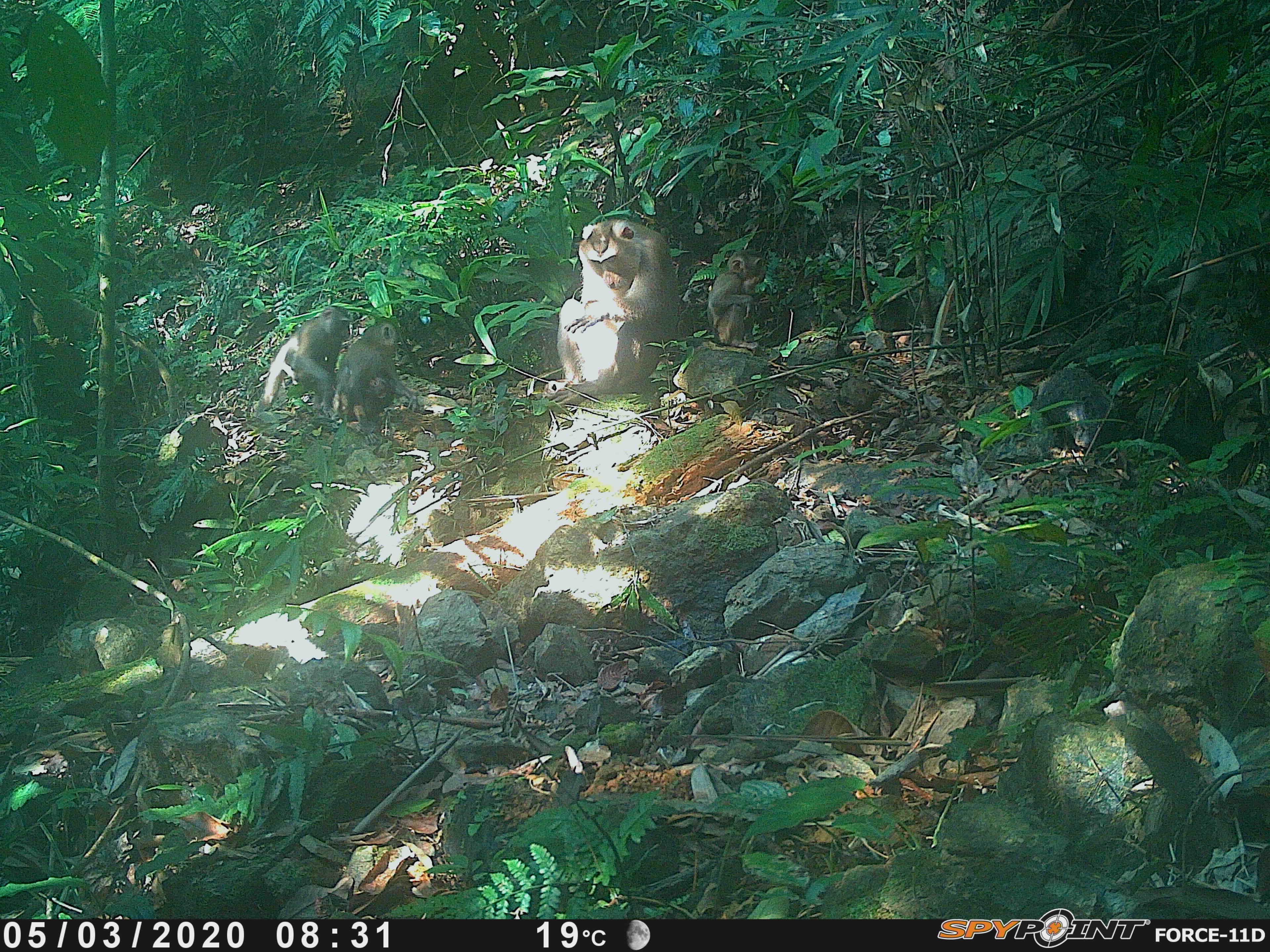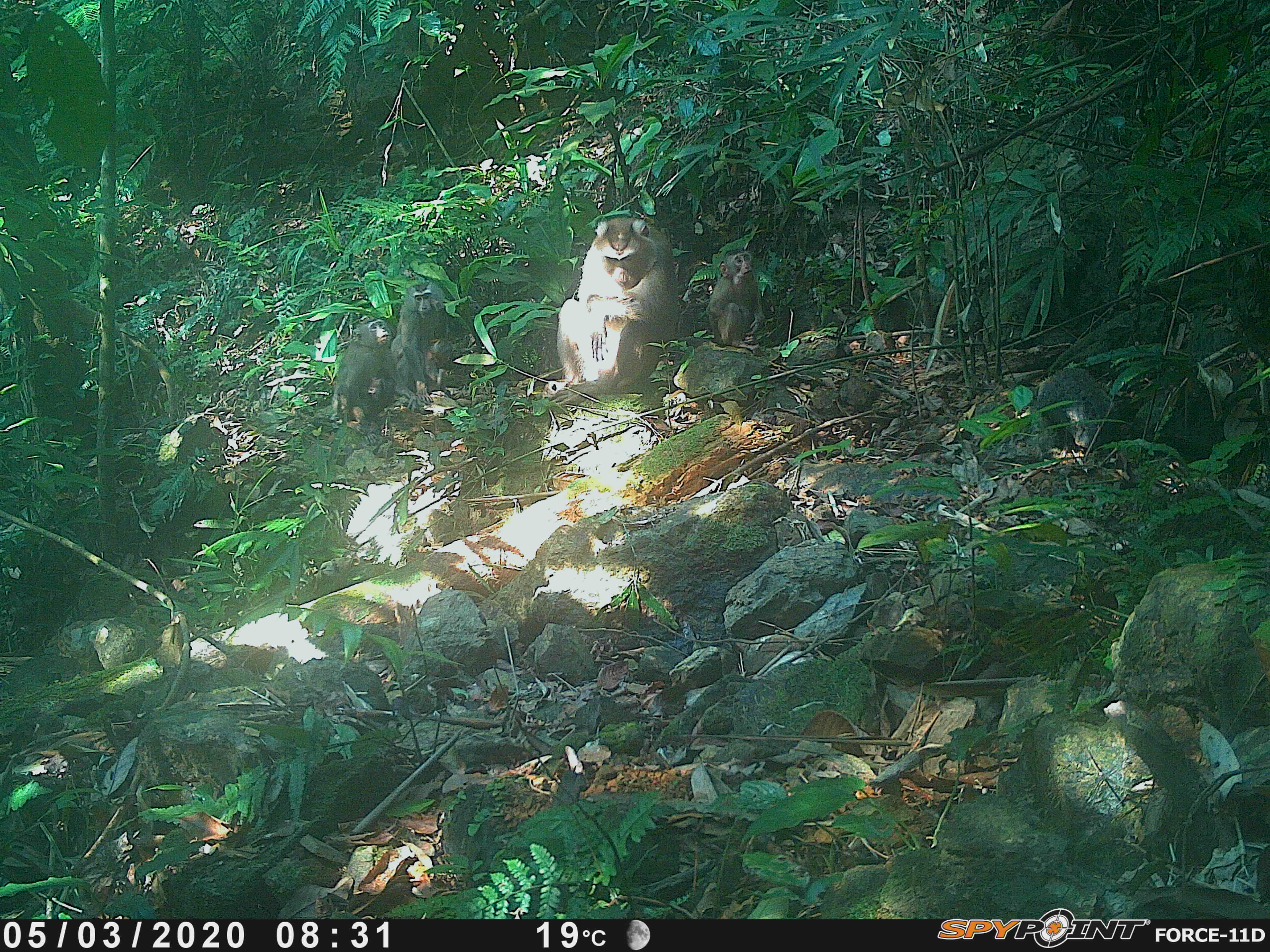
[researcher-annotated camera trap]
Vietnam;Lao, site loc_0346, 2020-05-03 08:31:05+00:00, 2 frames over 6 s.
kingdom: Animalia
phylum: Chordata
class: Mammalia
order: Primates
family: Cercopithecidae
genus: Macaca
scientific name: Macaca nemestrina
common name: pig-tailed macaque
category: pig tailed macaque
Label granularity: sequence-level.